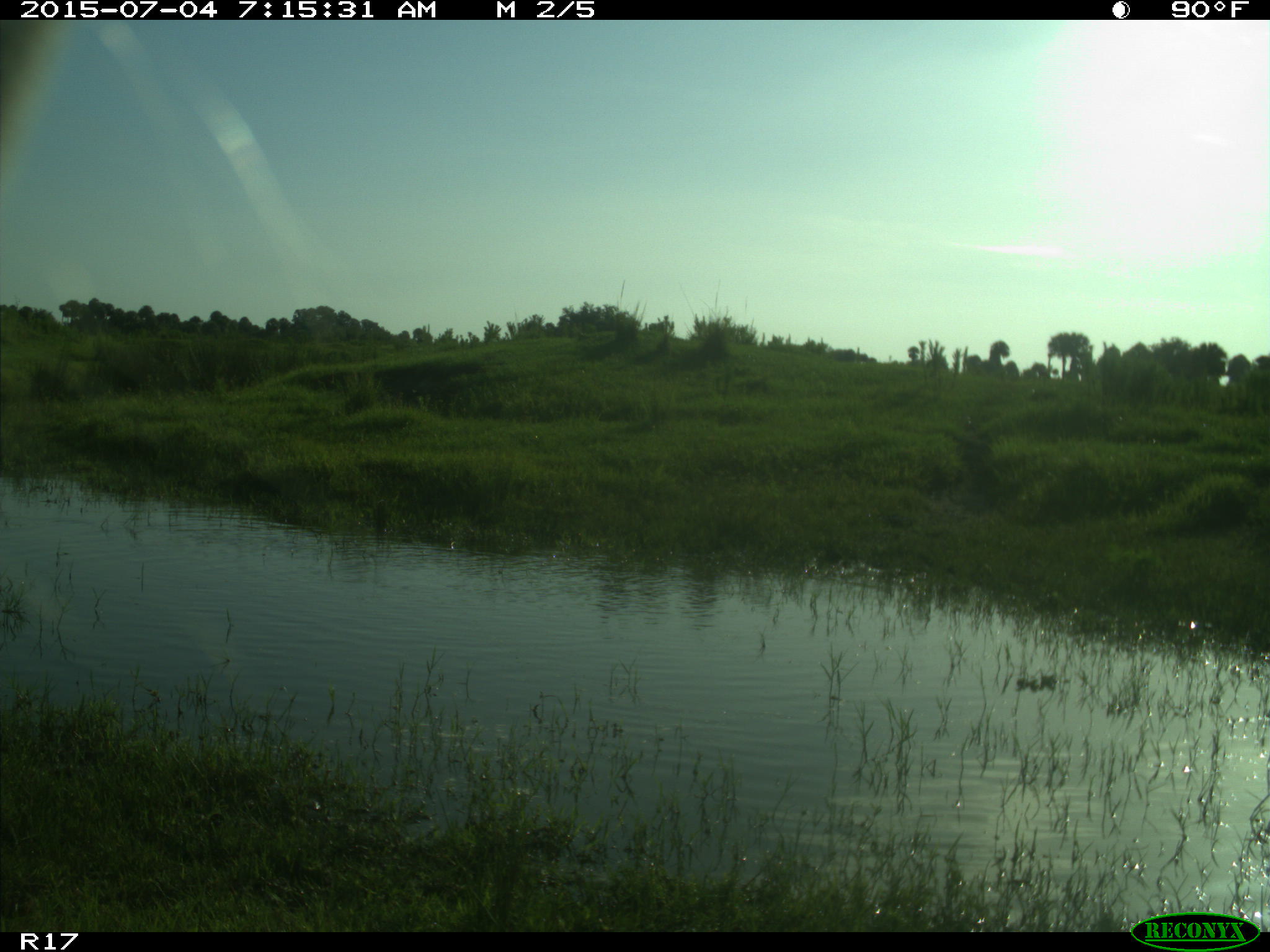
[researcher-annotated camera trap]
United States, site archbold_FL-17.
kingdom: Animalia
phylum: Chordata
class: Mammalia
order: Artiodactyla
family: Bovidae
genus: Bos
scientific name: Bos taurus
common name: domestic cow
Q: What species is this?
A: Bos taurus (domestic cow).